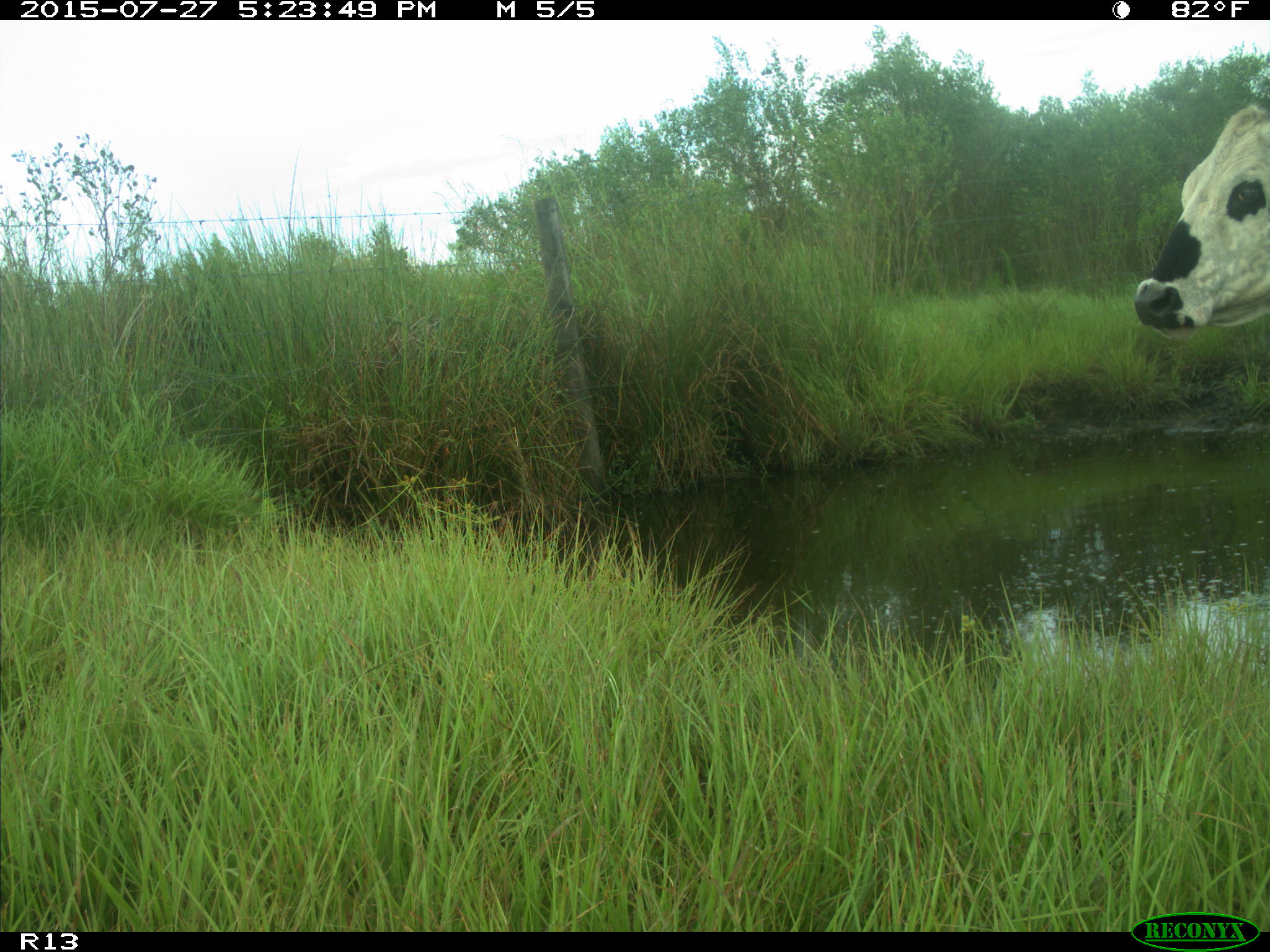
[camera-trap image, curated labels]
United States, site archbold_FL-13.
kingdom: Animalia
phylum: Chordata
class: Mammalia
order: Artiodactyla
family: Bovidae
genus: Bos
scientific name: Bos taurus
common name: domestic cow